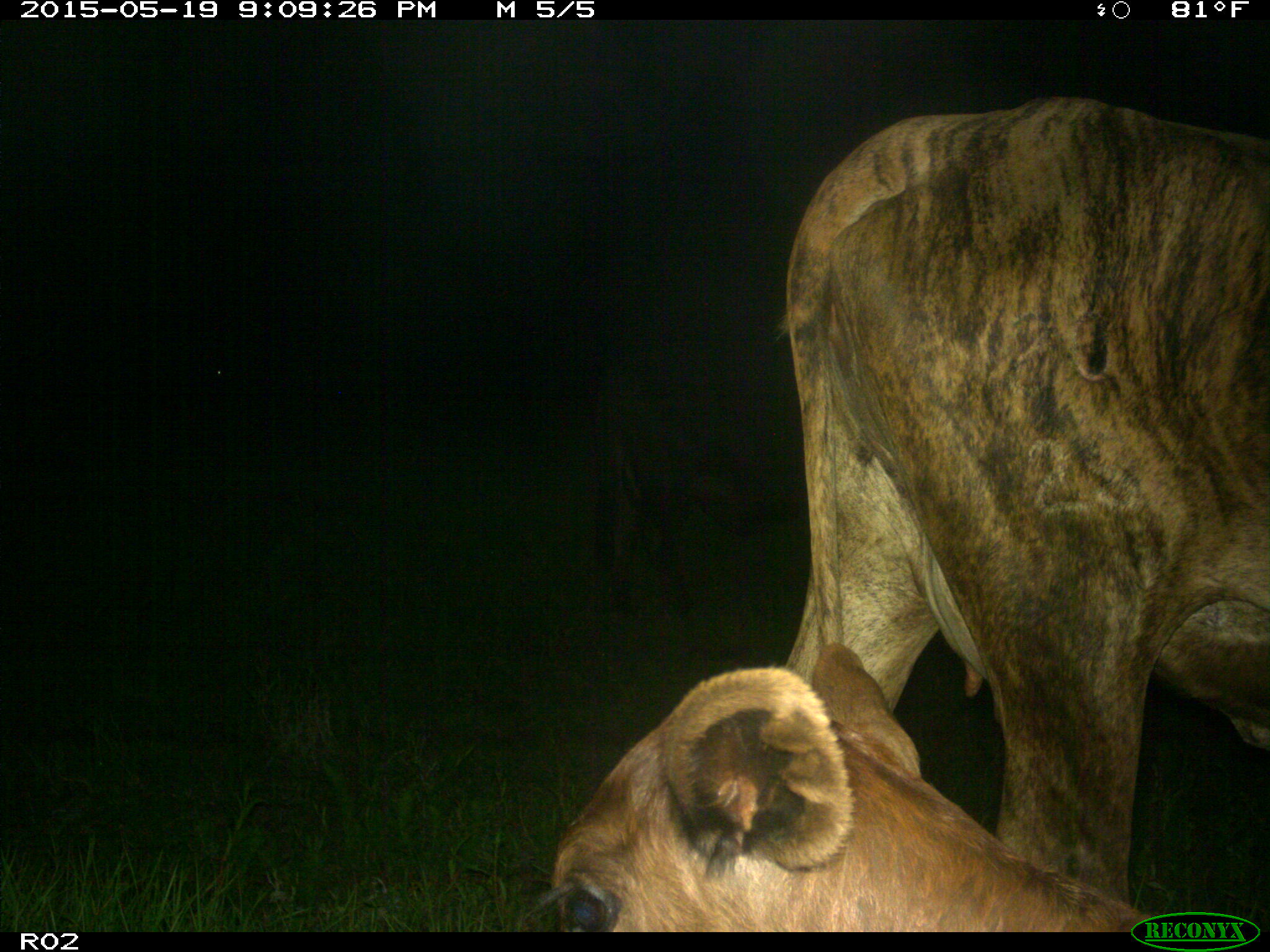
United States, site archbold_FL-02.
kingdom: Animalia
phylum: Chordata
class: Mammalia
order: Artiodactyla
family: Bovidae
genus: Bos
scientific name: Bos taurus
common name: domestic cow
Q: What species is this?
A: Bos taurus (domestic cow).